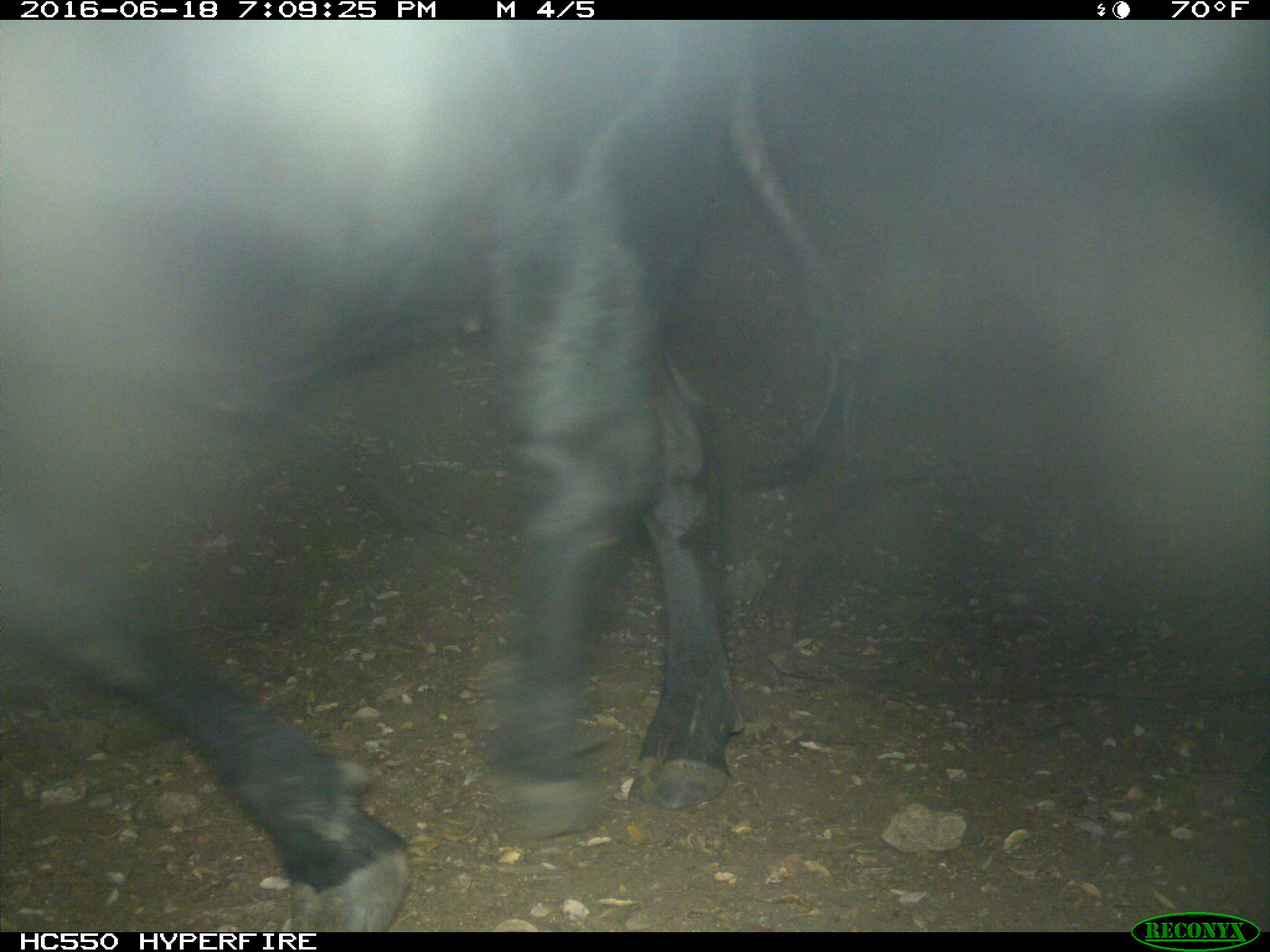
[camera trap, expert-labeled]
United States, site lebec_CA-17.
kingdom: Animalia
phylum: Chordata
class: Mammalia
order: Artiodactyla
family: Bovidae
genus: Bos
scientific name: Bos taurus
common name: domestic cow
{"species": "Bos taurus (domestic cow)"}